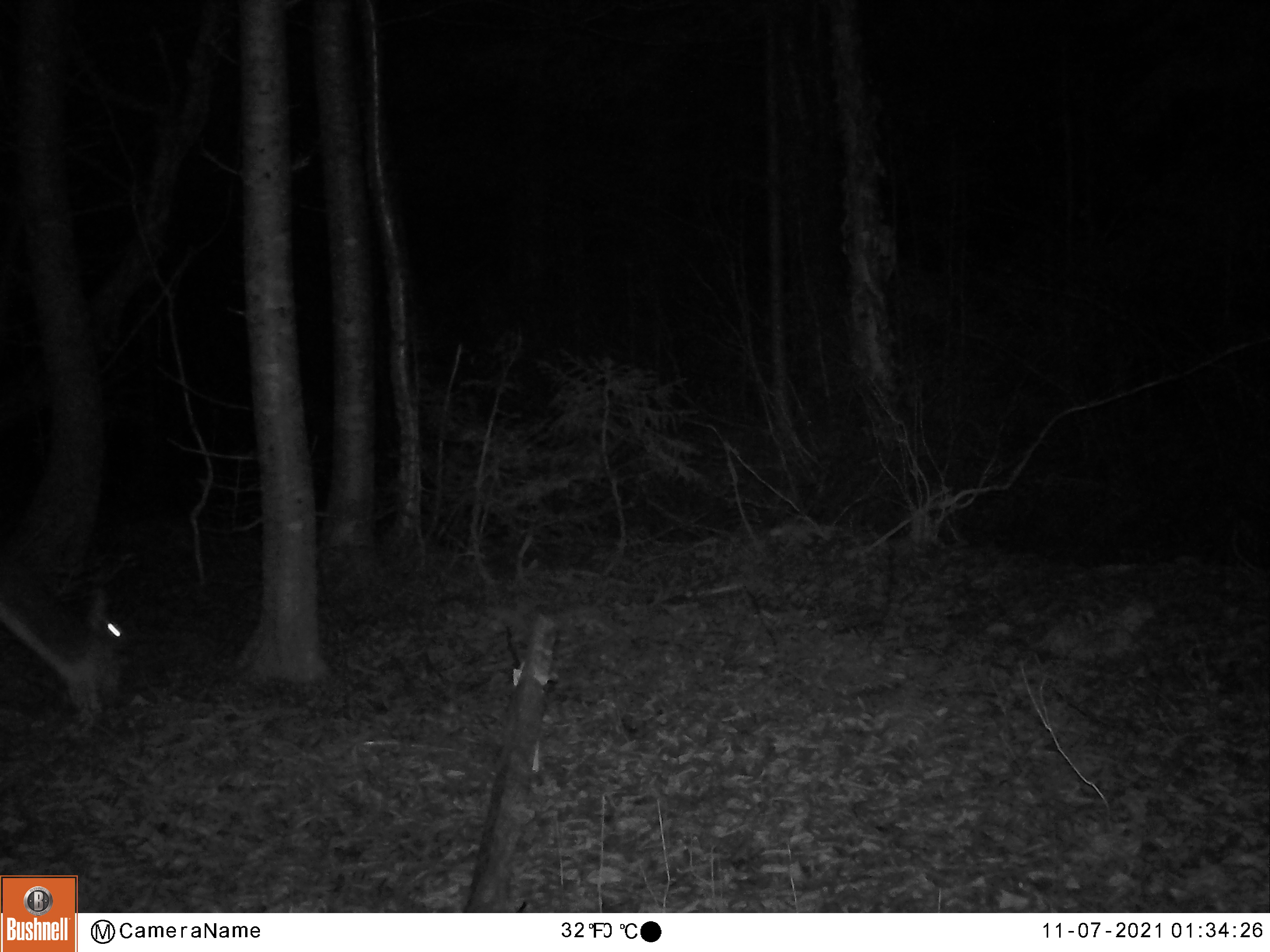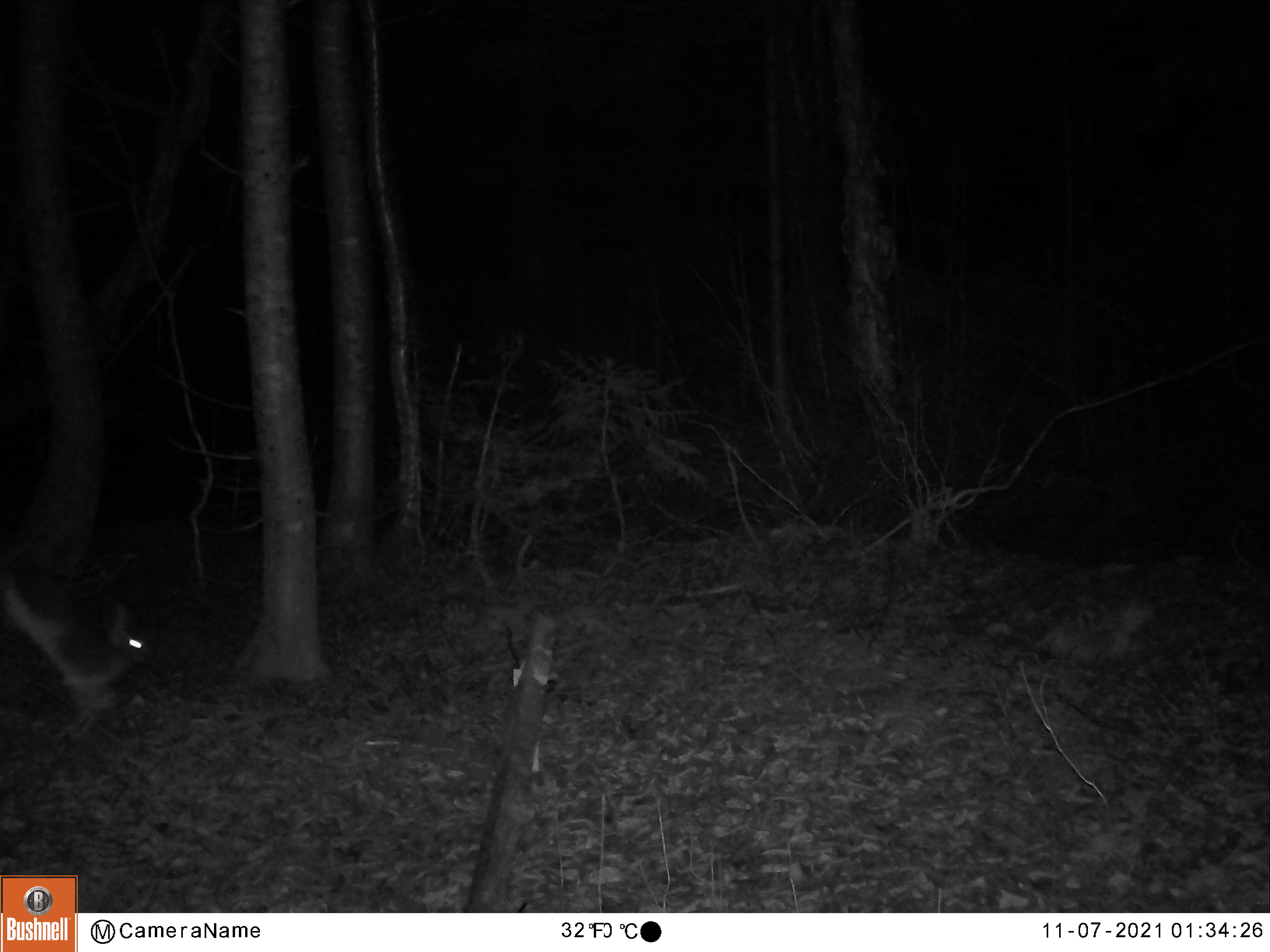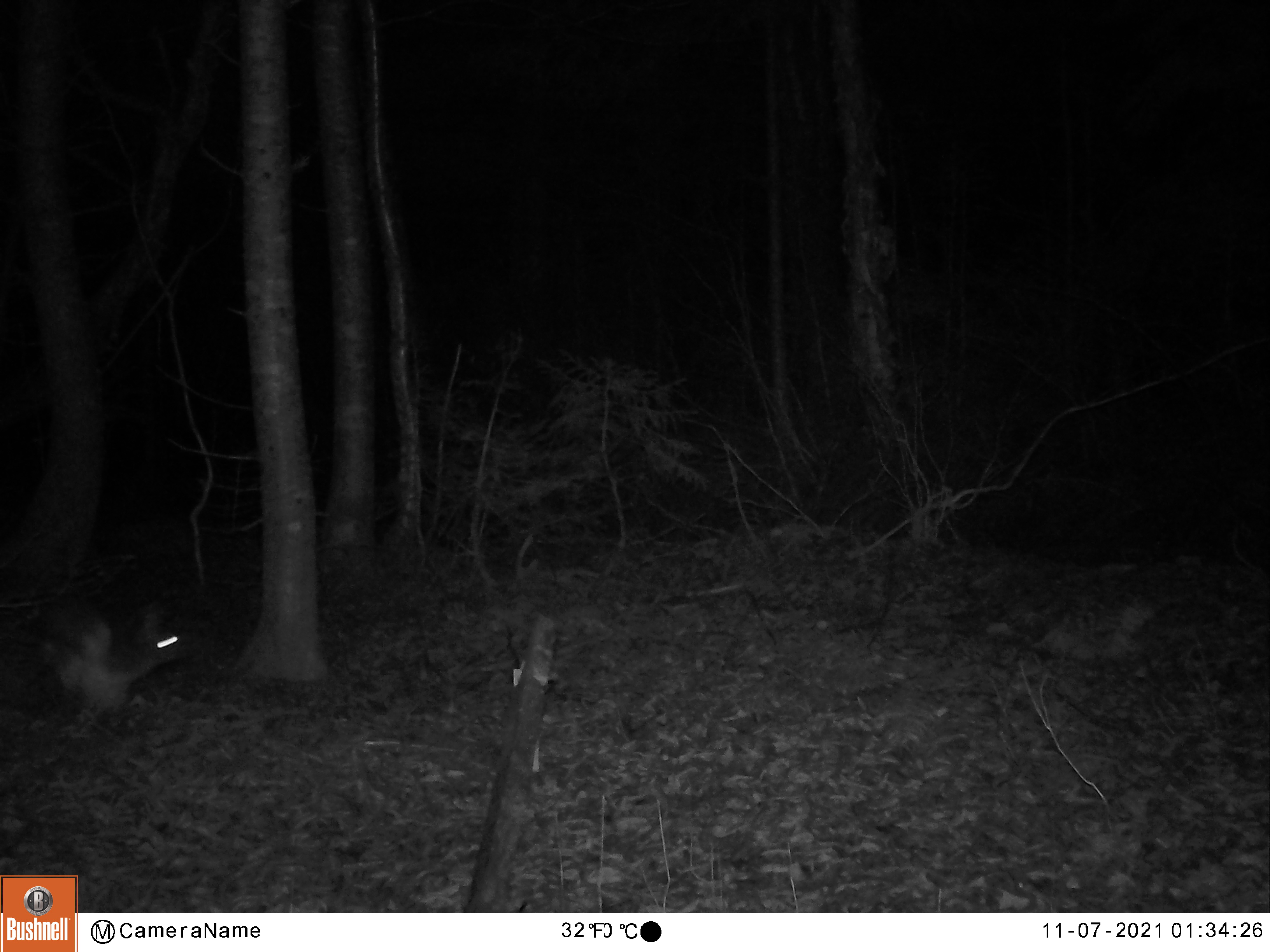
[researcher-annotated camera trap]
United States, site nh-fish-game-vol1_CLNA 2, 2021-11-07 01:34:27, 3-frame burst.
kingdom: Animalia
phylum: Chordata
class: Mammalia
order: Lagomorpha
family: Leporidae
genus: Lepus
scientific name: Lepus americanus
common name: snowshoe hare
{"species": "snowshoe hare (Lepus americanus)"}